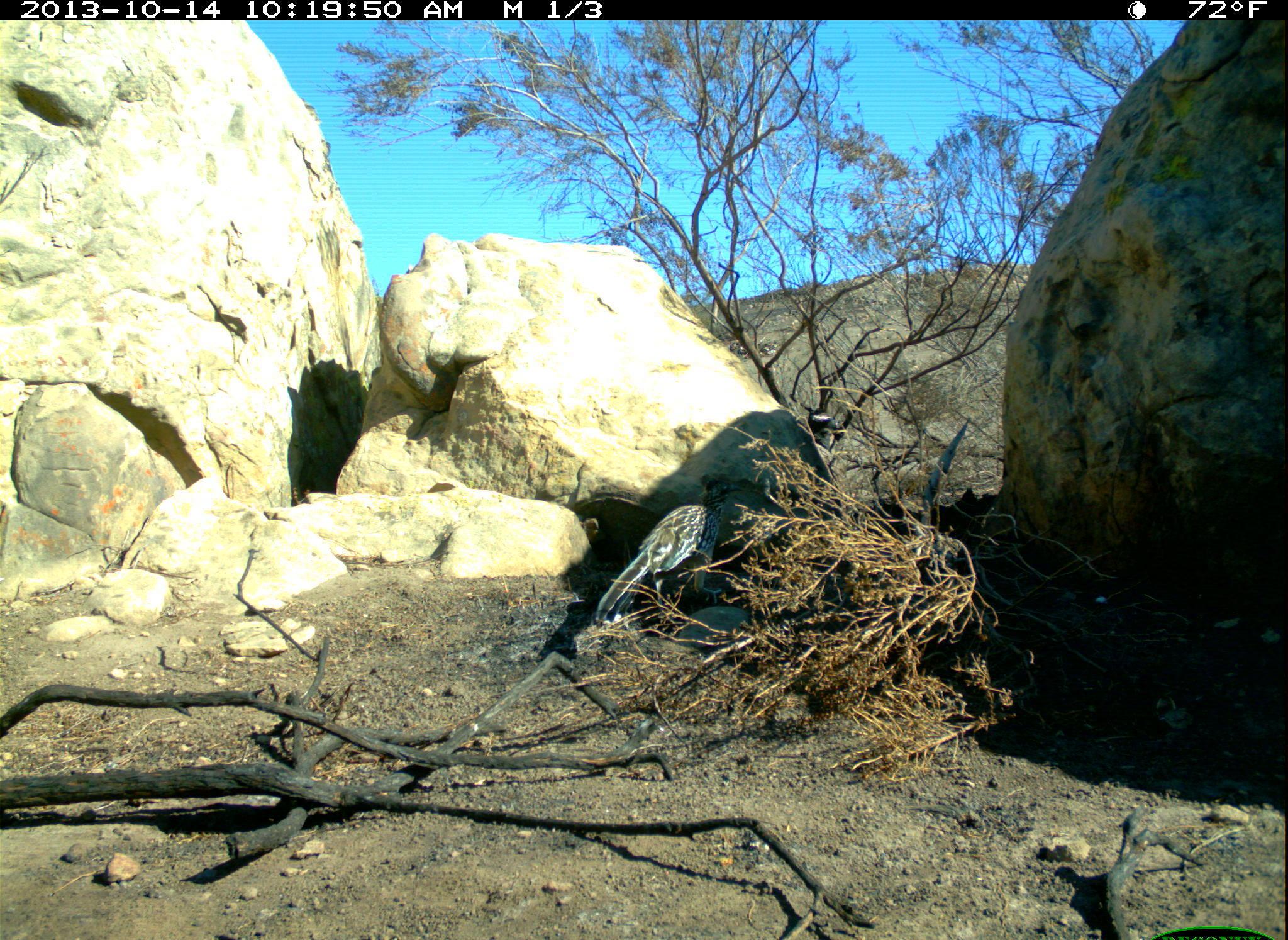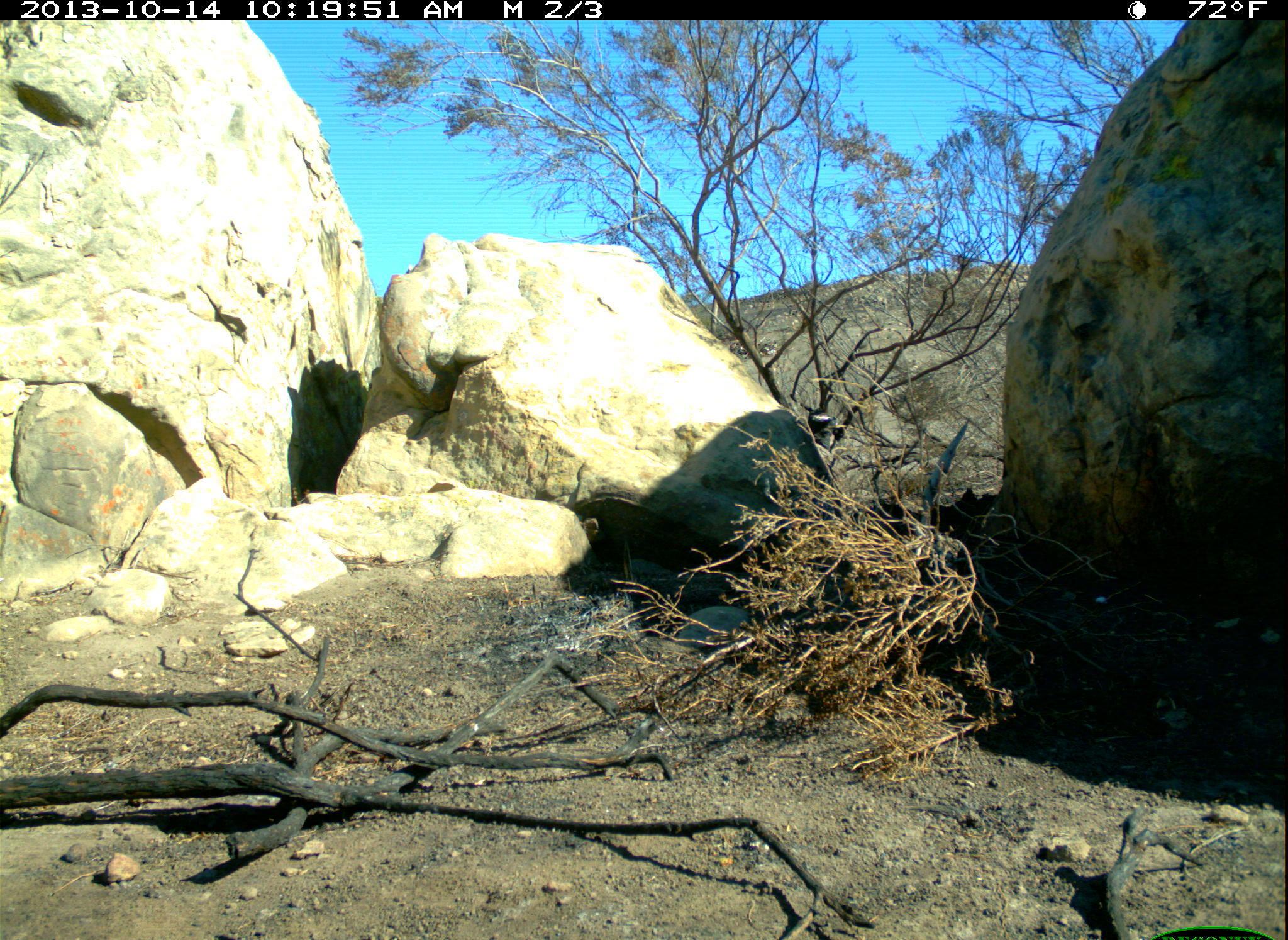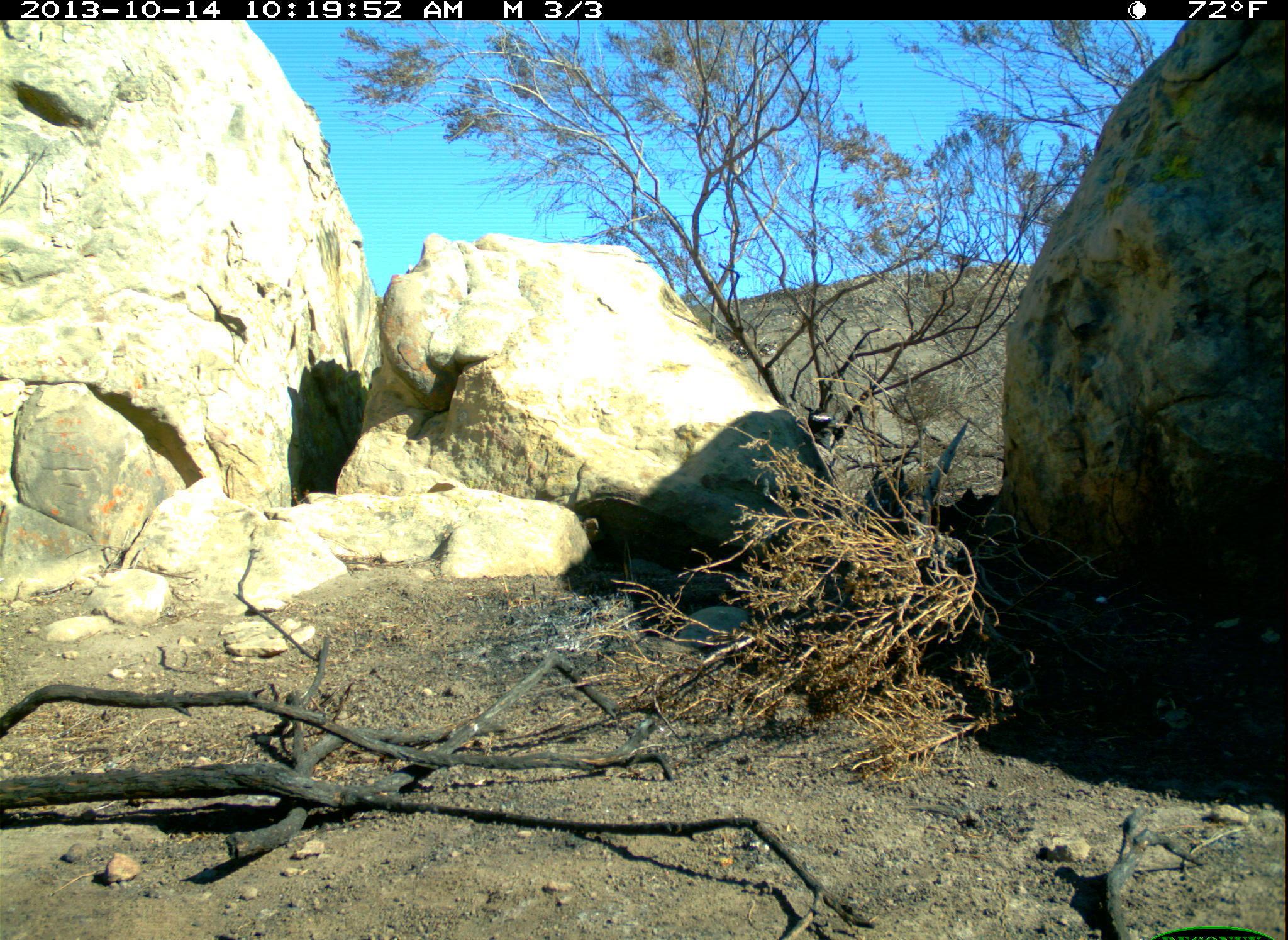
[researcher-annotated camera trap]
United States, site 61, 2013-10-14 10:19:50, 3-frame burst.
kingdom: Animalia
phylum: Chordata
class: Aves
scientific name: Aves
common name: bird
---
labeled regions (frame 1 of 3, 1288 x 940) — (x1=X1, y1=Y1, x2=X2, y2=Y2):
bird: (x1=586, y1=474, x2=749, y2=619)